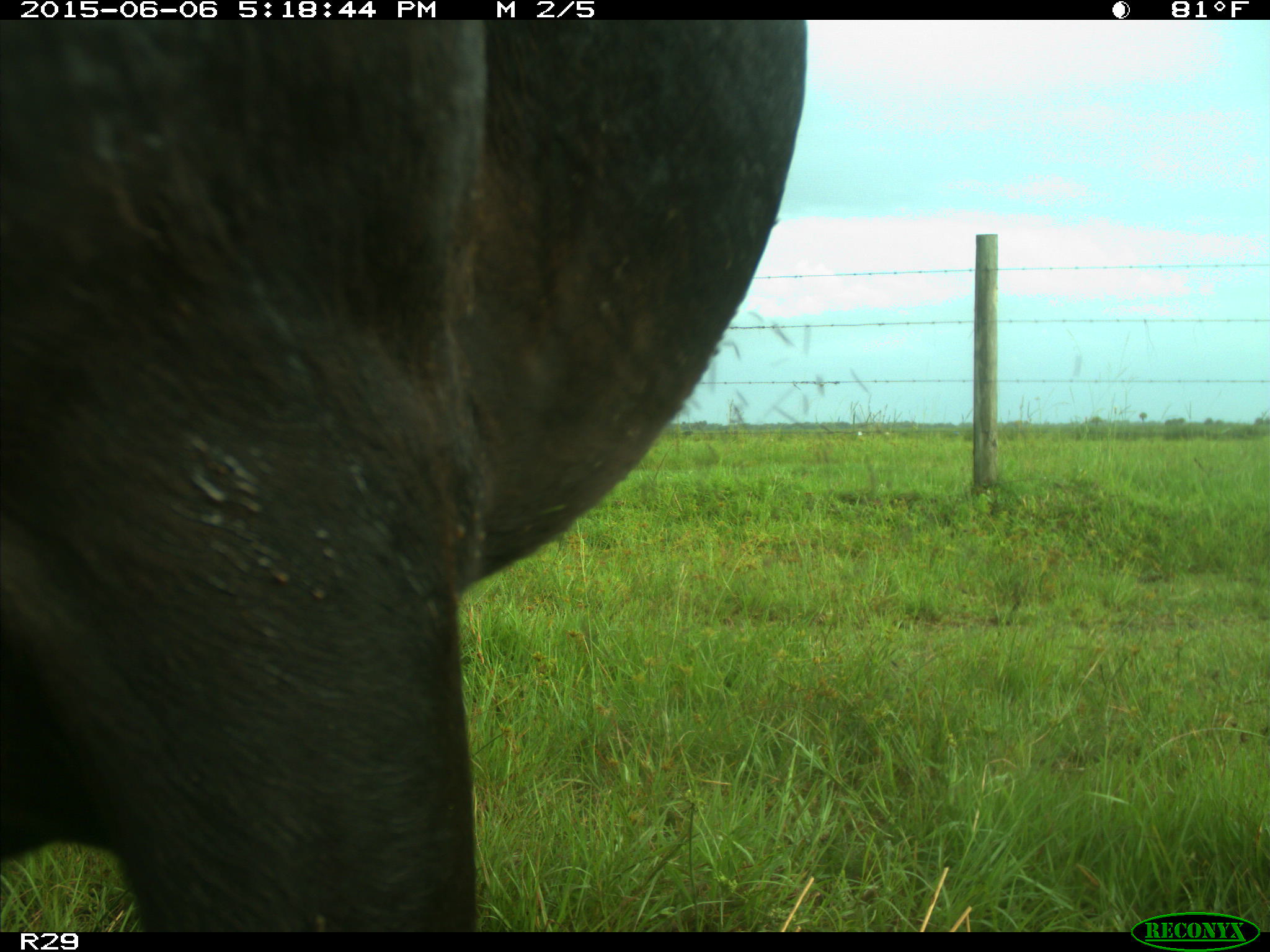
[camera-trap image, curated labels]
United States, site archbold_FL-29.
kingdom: Animalia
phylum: Chordata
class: Mammalia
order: Artiodactyla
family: Bovidae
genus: Bos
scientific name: Bos taurus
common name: domestic cow